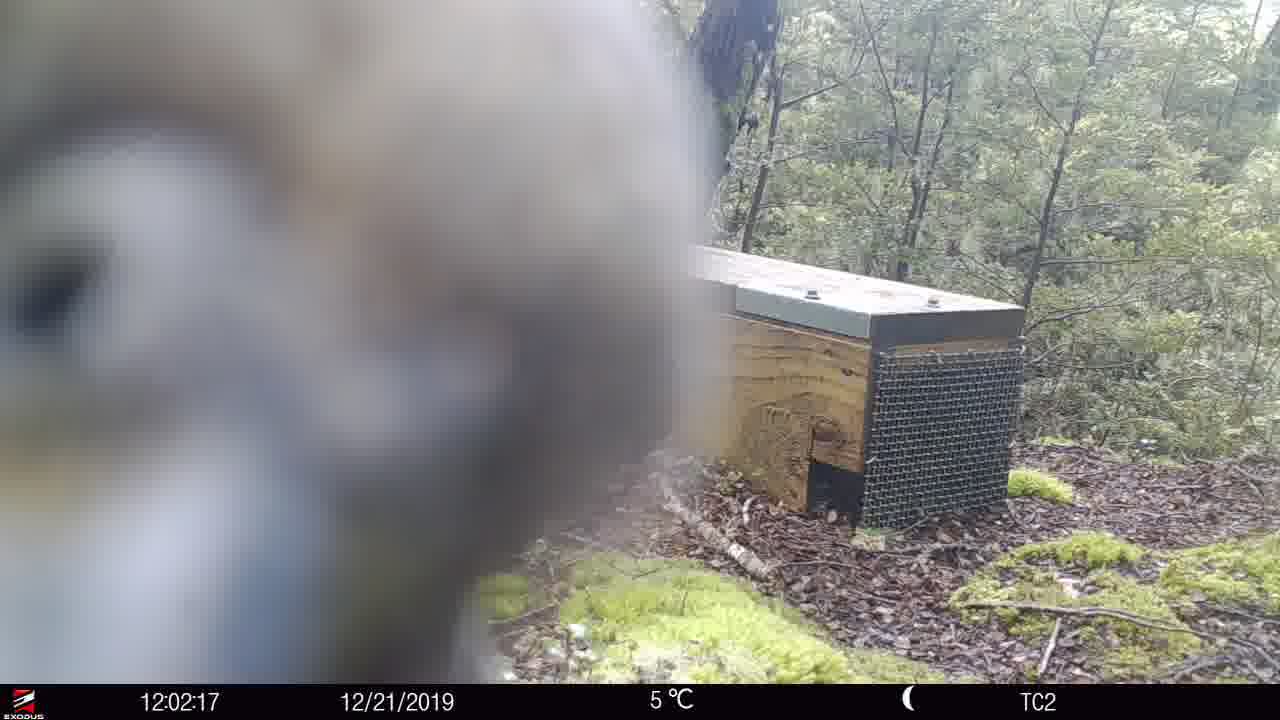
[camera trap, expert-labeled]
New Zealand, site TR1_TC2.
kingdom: Animalia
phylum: Chordata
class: Aves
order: Psittaciformes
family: Strigopidae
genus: Nestor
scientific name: Nestor notabilis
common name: kea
Kea (Nestor notabilis).